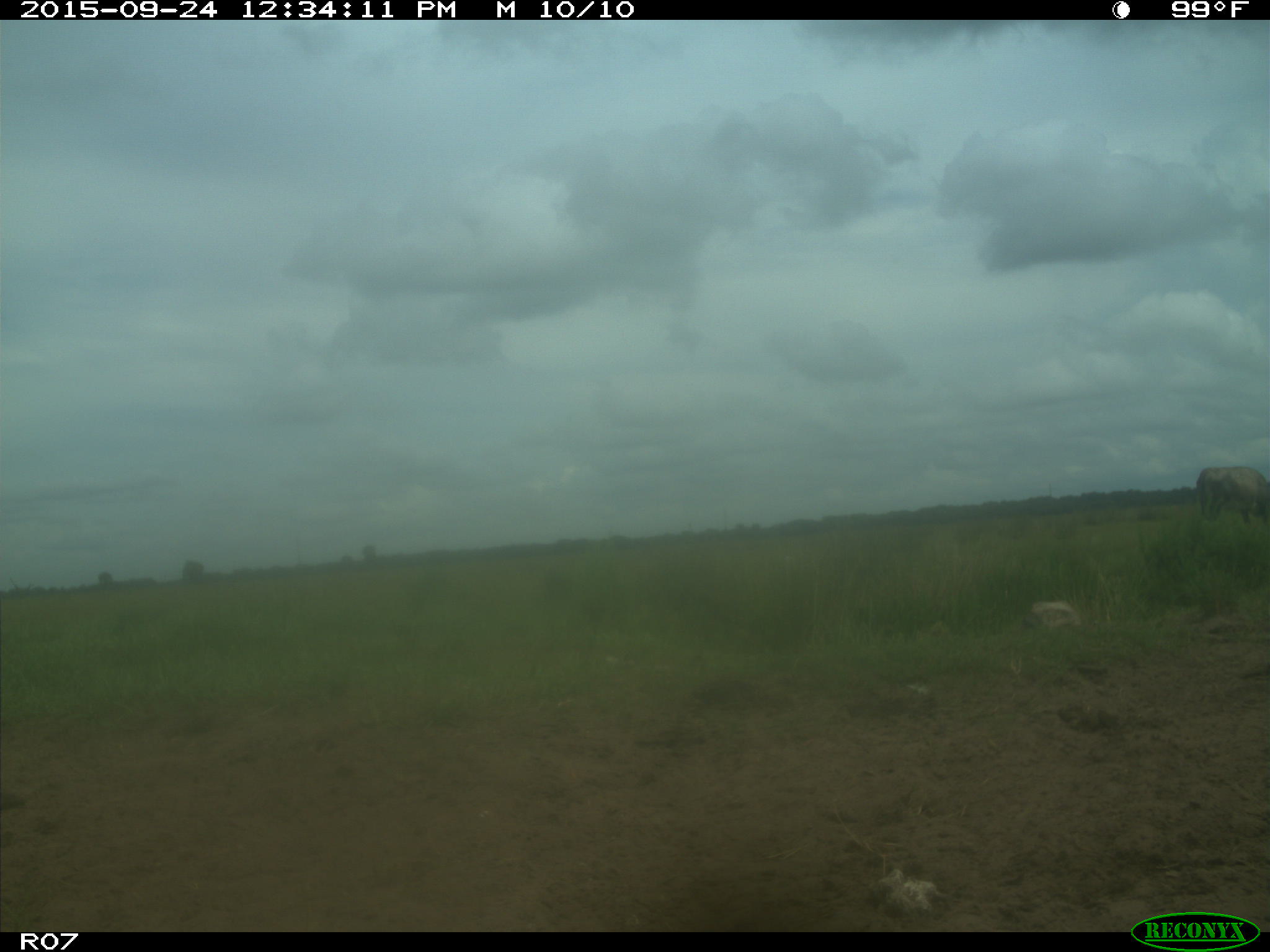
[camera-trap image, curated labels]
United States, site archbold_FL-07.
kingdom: Animalia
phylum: Chordata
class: Mammalia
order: Artiodactyla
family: Bovidae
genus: Bos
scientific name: Bos taurus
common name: domestic cow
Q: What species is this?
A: Bos taurus (domestic cow).